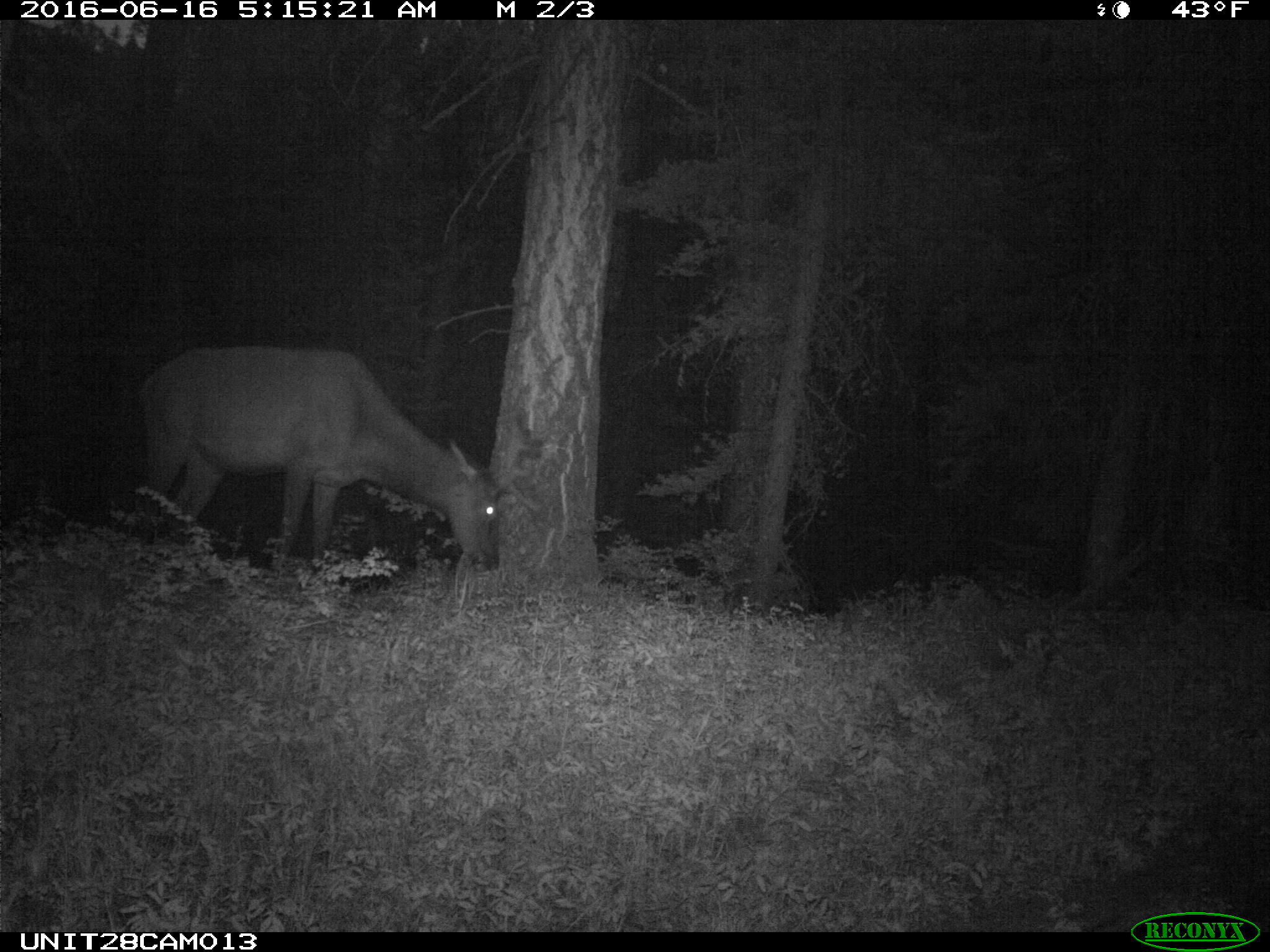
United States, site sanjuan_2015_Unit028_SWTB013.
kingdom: Animalia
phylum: Chordata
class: Mammalia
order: Artiodactyla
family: Cervidae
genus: Cervus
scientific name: Cervus elaphus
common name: red deer